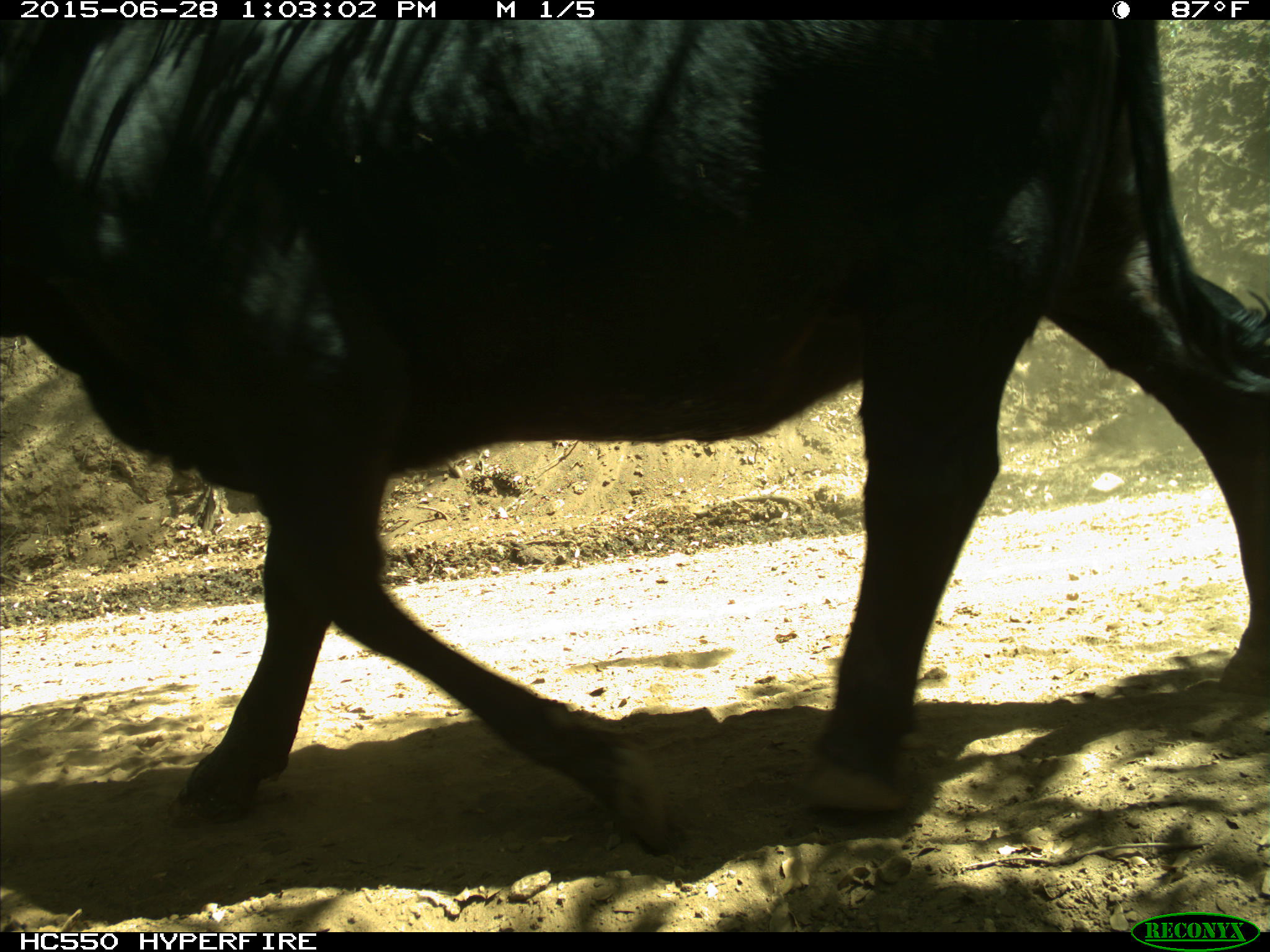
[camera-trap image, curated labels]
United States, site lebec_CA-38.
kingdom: Animalia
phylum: Chordata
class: Mammalia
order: Artiodactyla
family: Bovidae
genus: Bos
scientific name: Bos taurus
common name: domestic cow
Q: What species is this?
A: Bos taurus (domestic cow).